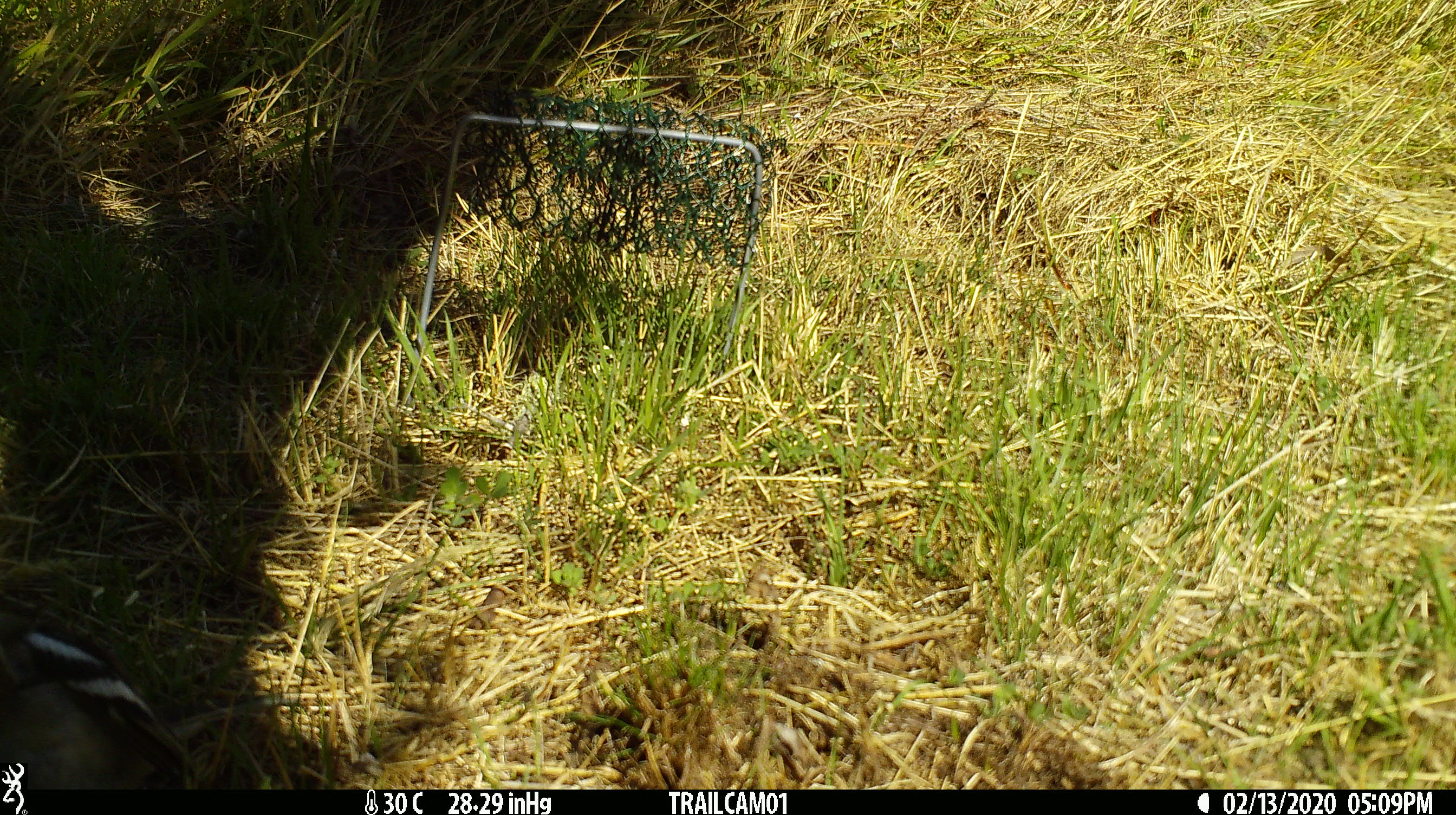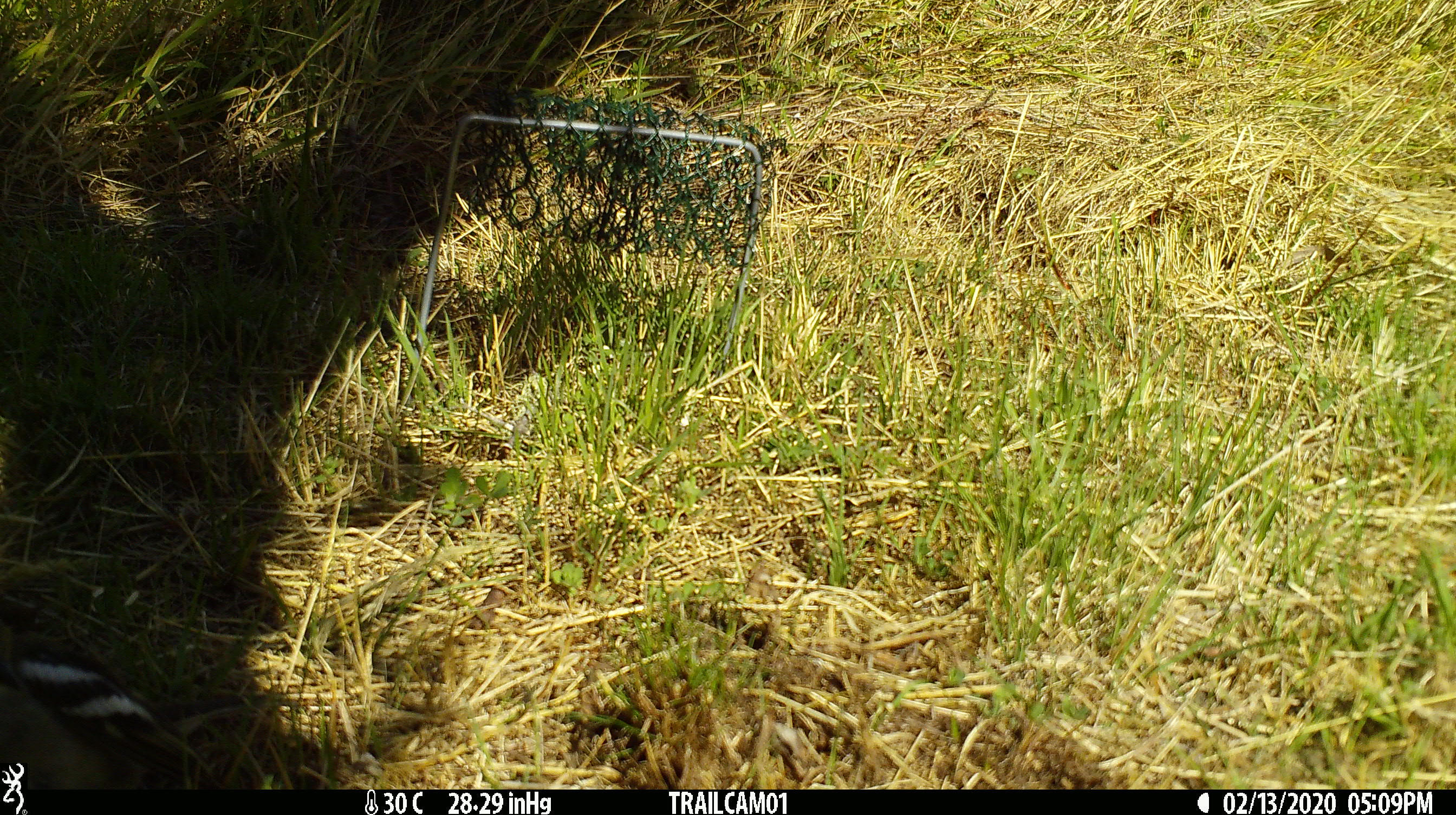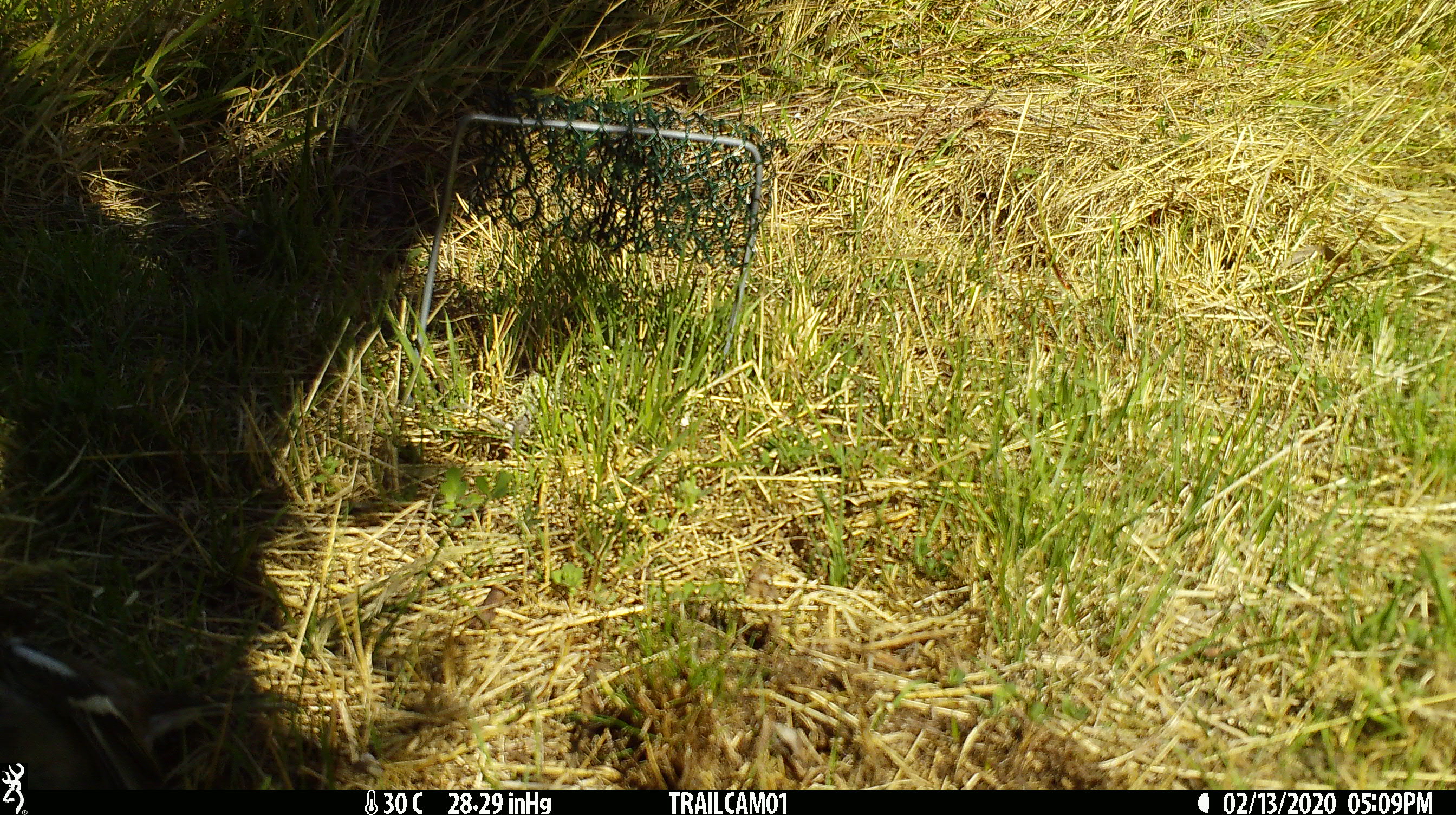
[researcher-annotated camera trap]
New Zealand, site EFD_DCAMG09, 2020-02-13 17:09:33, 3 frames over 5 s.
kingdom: Animalia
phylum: Chordata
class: Aves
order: Passeriformes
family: Fringillidae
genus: Fringilla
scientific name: Fringilla coelebs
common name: common chaffinch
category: chaffinch